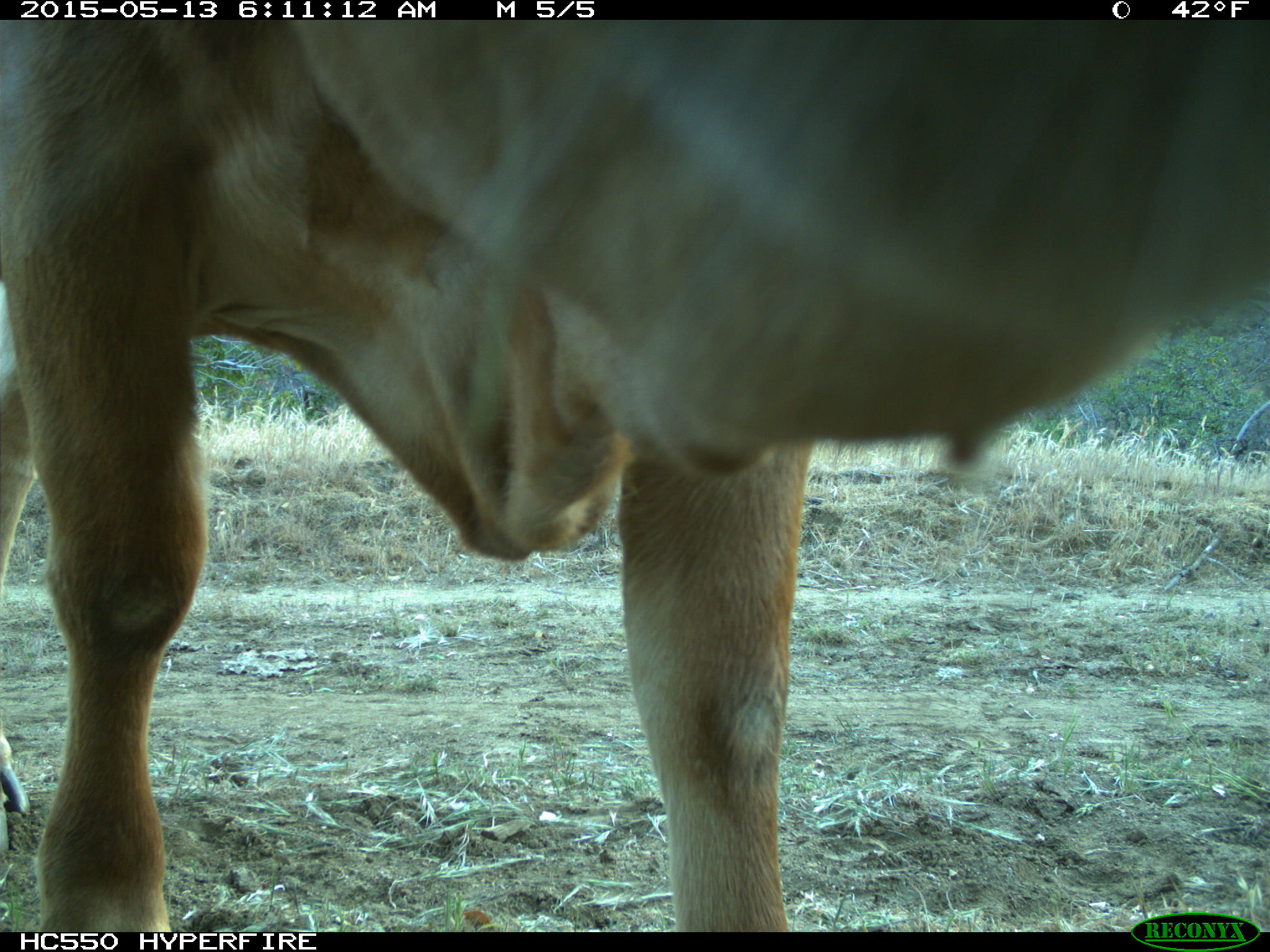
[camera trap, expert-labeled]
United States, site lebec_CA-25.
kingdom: Animalia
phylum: Chordata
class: Mammalia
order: Artiodactyla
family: Bovidae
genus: Bos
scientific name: Bos taurus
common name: domestic cow